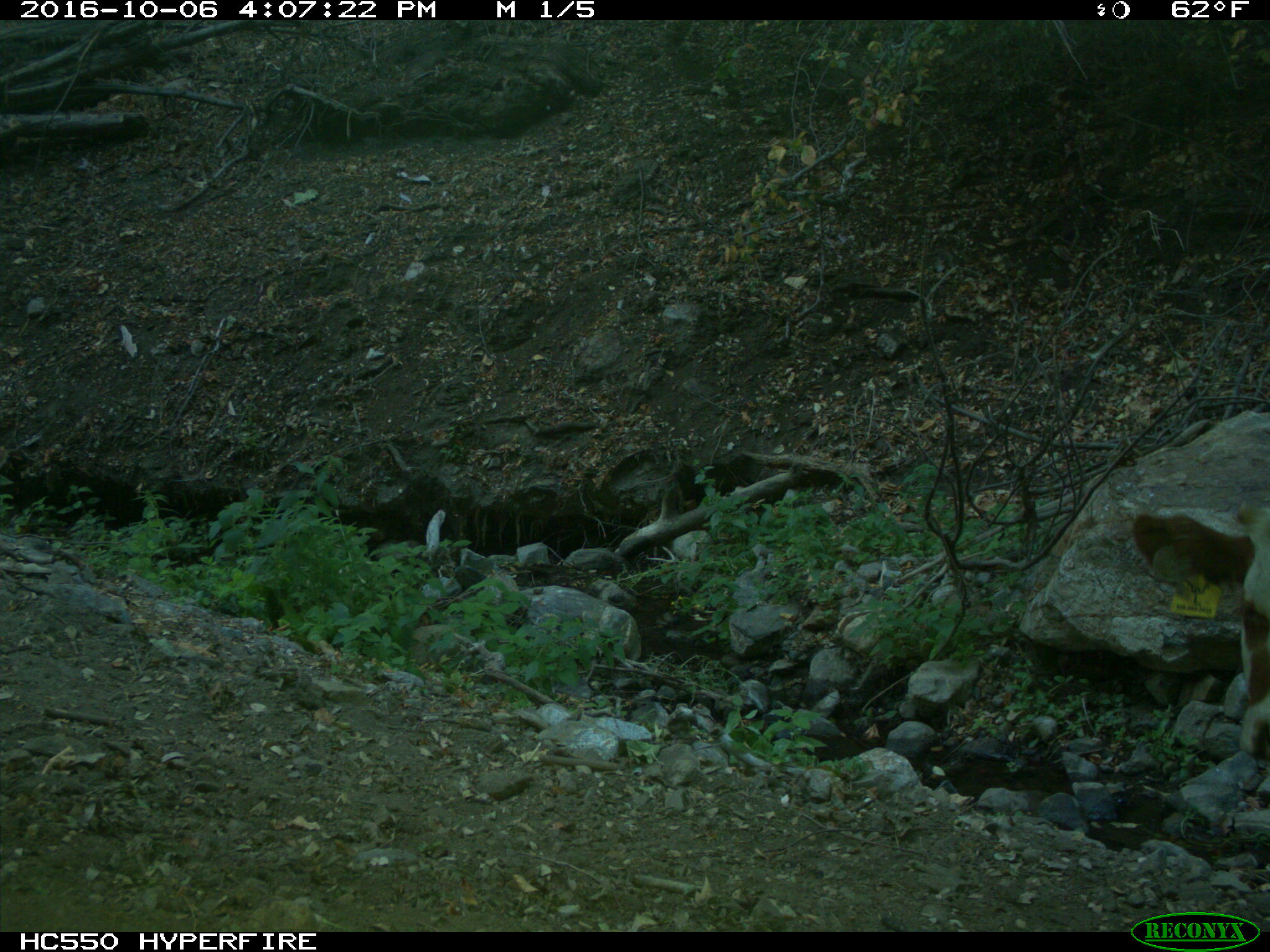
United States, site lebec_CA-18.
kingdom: Animalia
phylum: Chordata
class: Mammalia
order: Artiodactyla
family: Bovidae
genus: Bos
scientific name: Bos taurus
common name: domestic cow